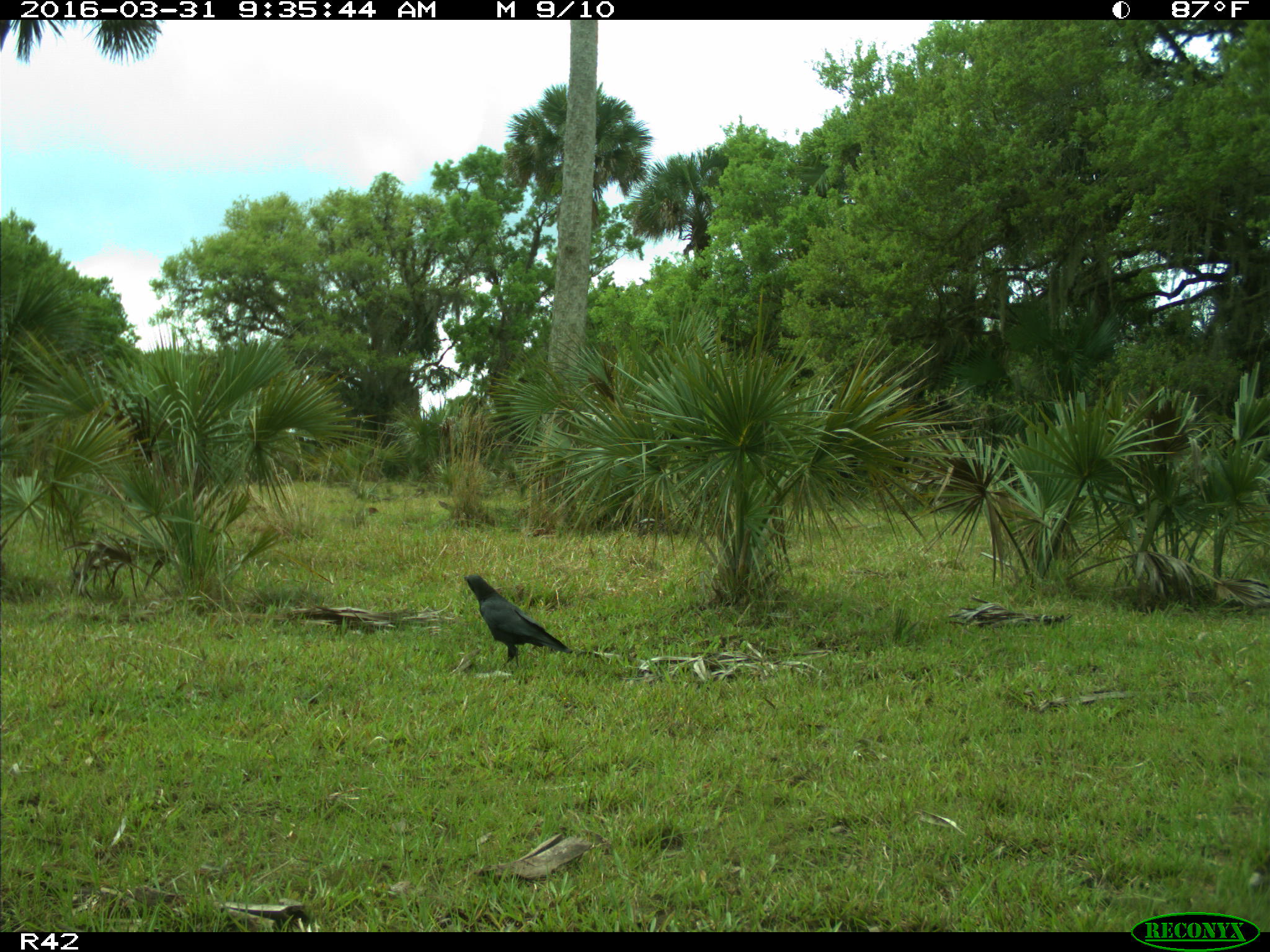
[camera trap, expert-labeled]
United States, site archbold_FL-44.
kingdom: Animalia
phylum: Chordata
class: Aves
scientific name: Aves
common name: birds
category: unidentified bird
Unidentified bird (birds) (Aves).